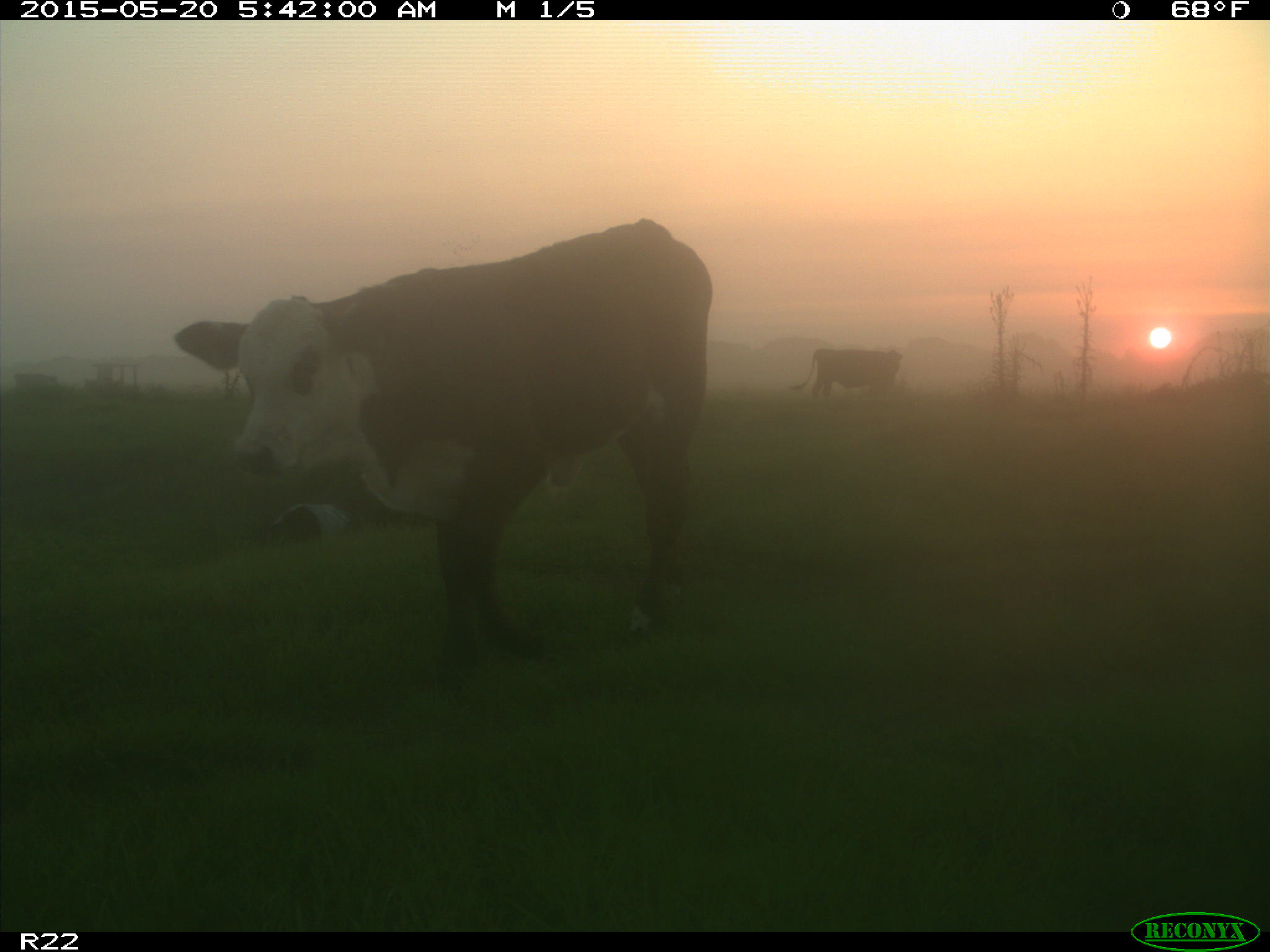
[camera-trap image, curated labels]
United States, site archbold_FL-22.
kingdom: Animalia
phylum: Chordata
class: Mammalia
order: Artiodactyla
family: Bovidae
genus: Bos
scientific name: Bos taurus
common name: domestic cow